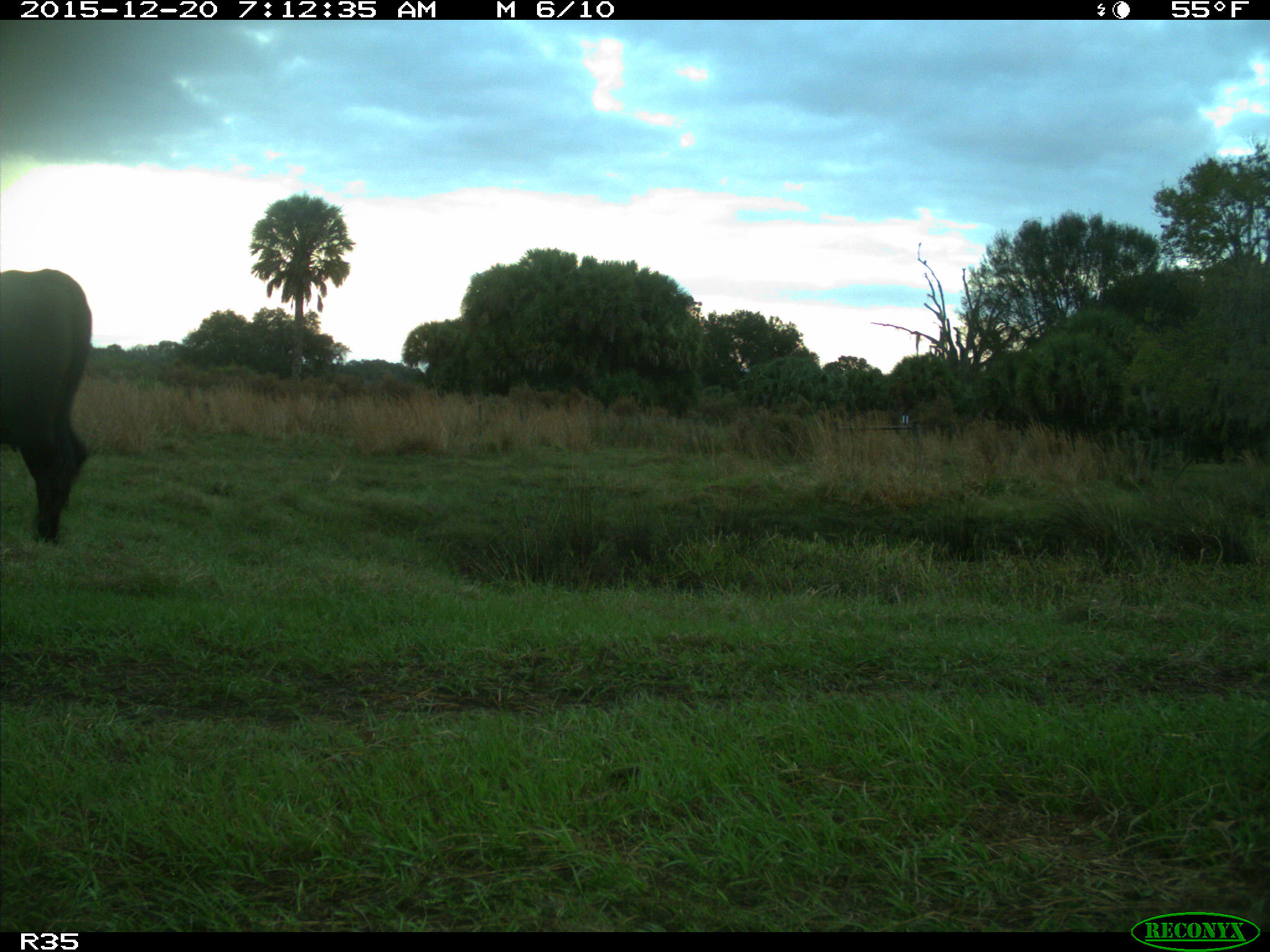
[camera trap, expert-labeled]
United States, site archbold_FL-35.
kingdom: Animalia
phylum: Chordata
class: Mammalia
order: Artiodactyla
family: Bovidae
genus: Bos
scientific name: Bos taurus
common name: domestic cow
Bos taurus (domestic cow).